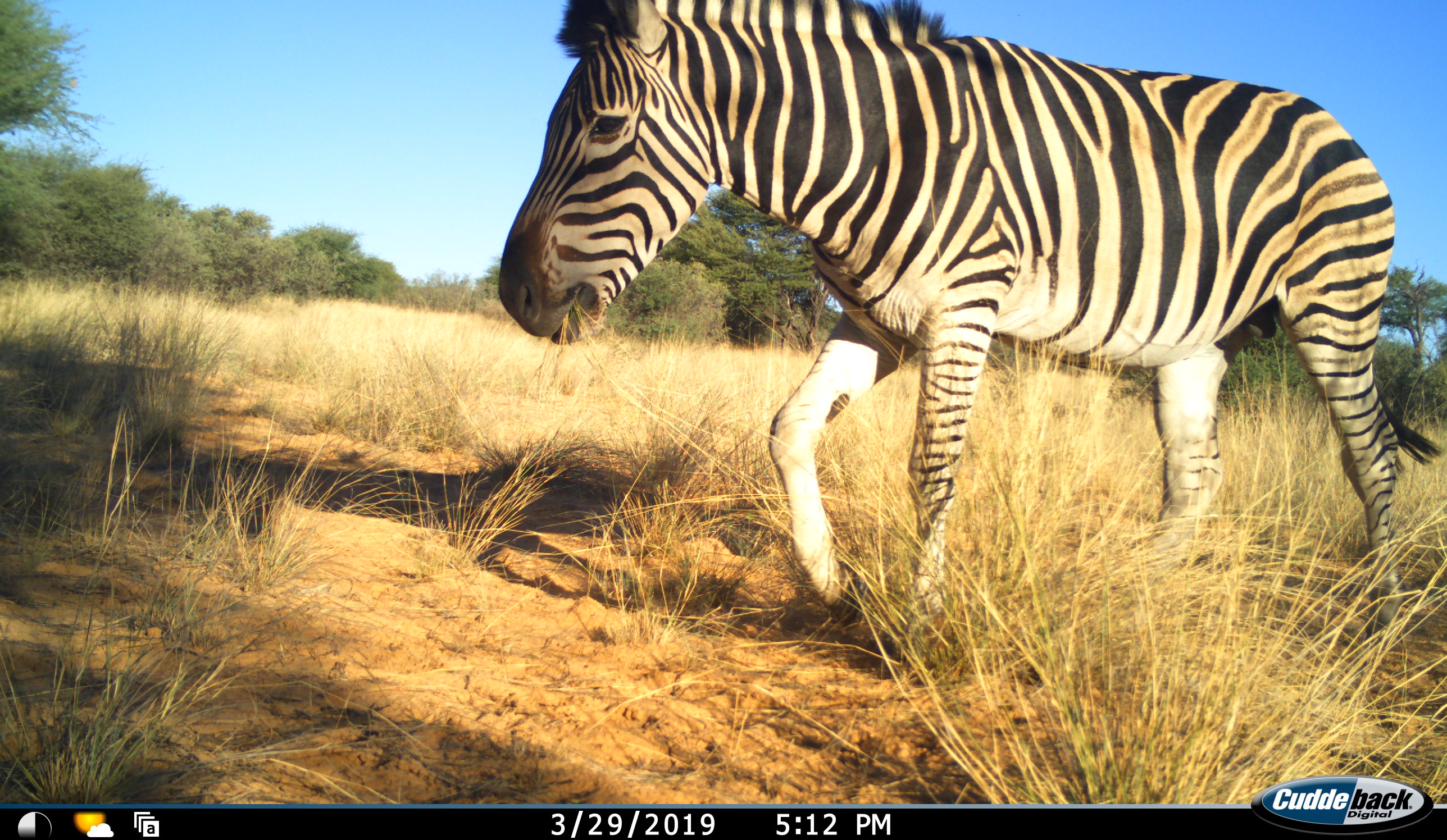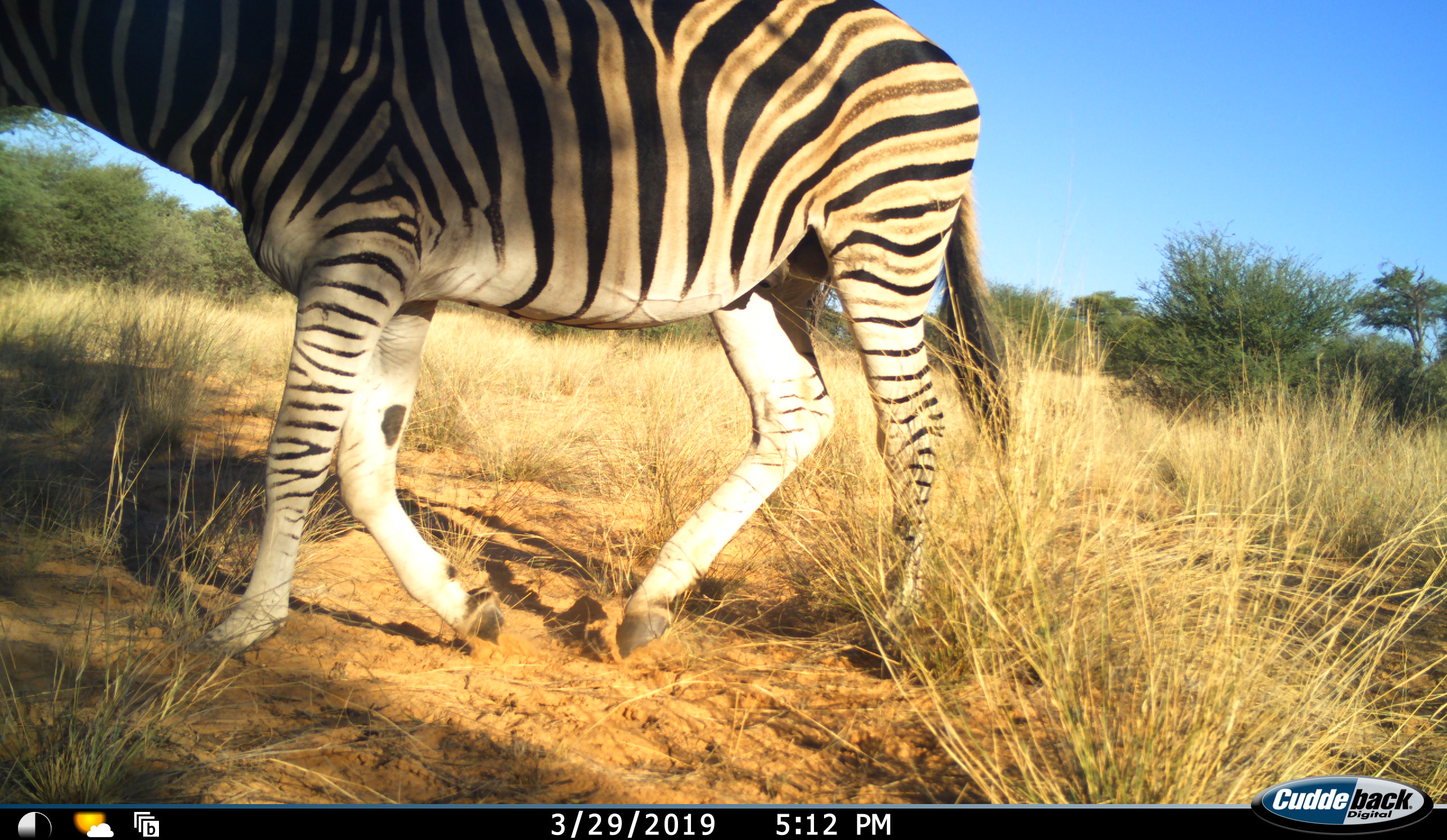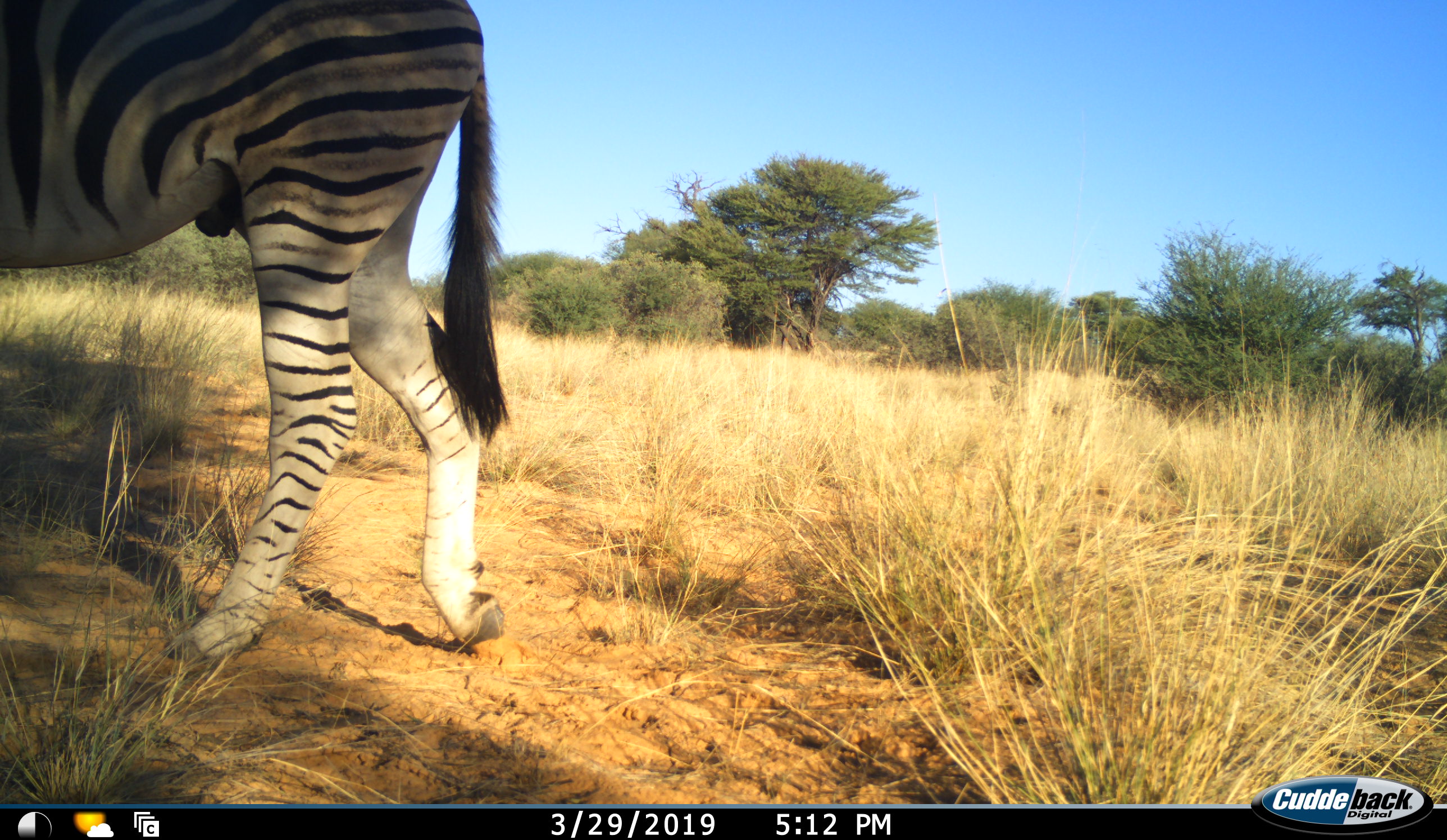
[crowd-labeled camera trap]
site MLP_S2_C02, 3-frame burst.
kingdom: Animalia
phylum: Chordata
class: Mammalia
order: Perissodactyla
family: Equidae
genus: Equus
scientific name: Equus quagga burchellii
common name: burchell's zebra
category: zebraburchells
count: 1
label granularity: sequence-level